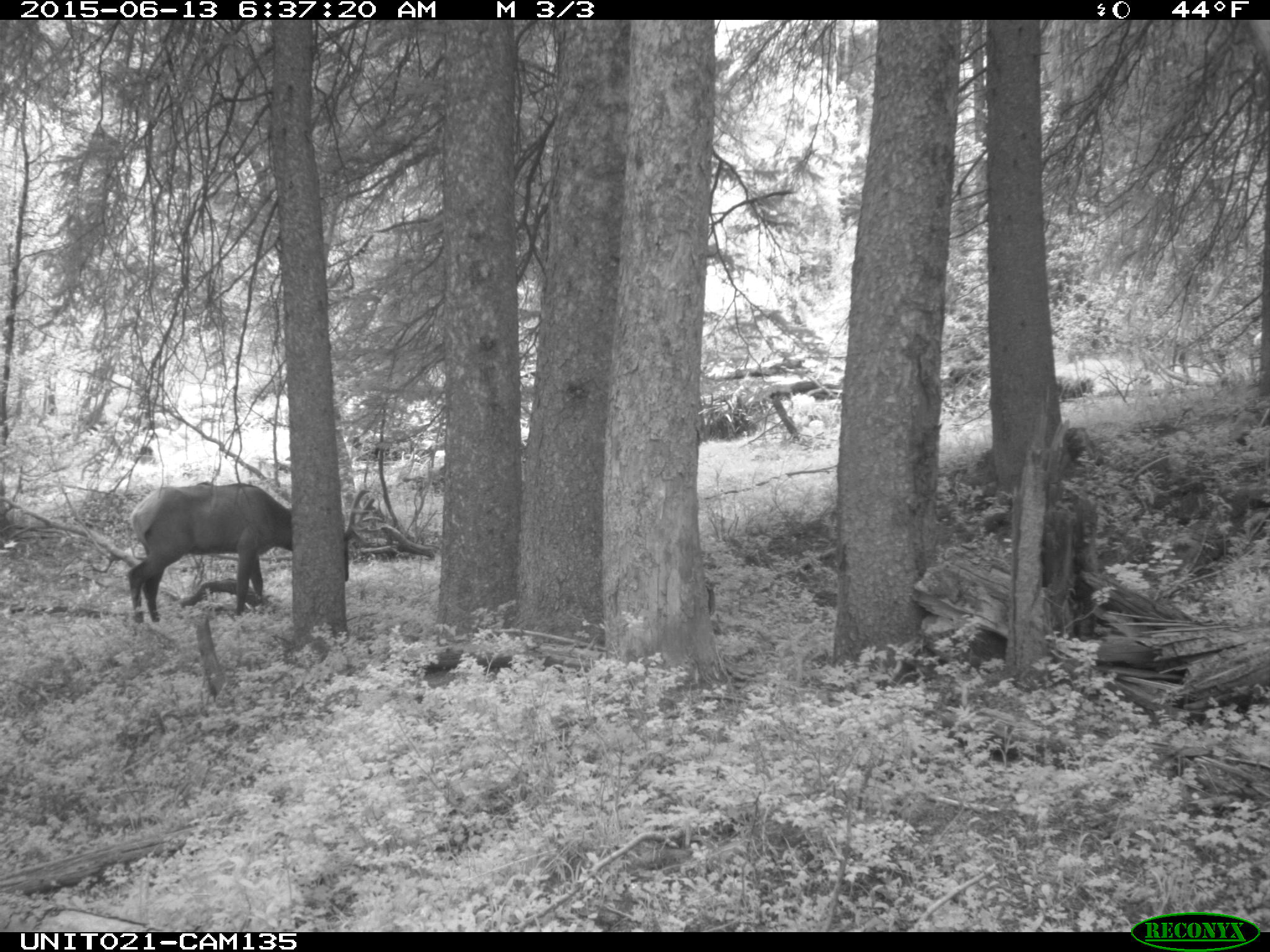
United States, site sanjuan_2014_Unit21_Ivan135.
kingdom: Animalia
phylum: Chordata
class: Mammalia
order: Artiodactyla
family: Cervidae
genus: Cervus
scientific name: Cervus elaphus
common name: red deer